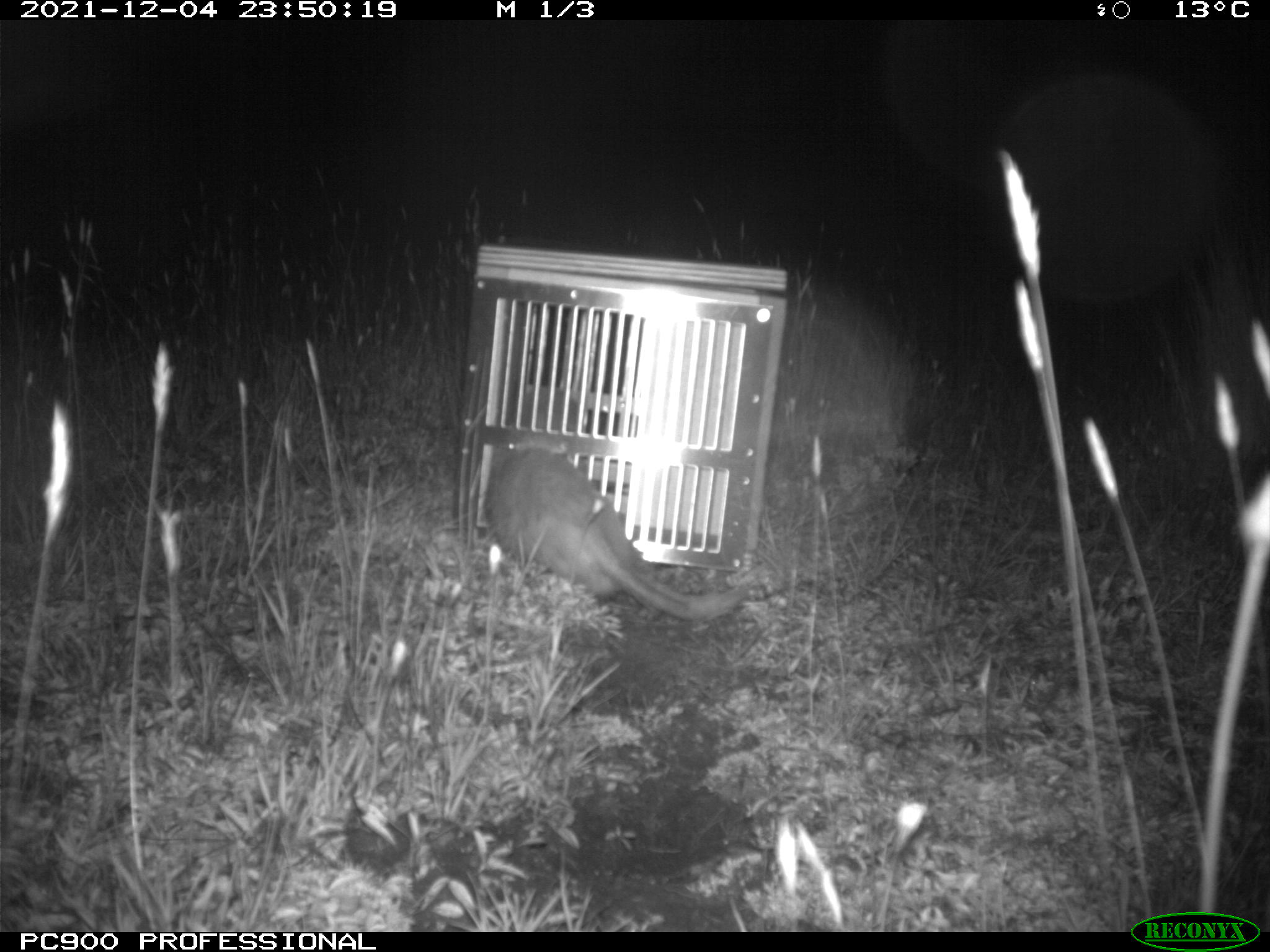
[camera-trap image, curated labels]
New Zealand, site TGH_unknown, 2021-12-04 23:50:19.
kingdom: Animalia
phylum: Chordata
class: Mammalia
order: Carnivora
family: Mustelidae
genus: Mustela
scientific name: Mustela furo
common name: ferret